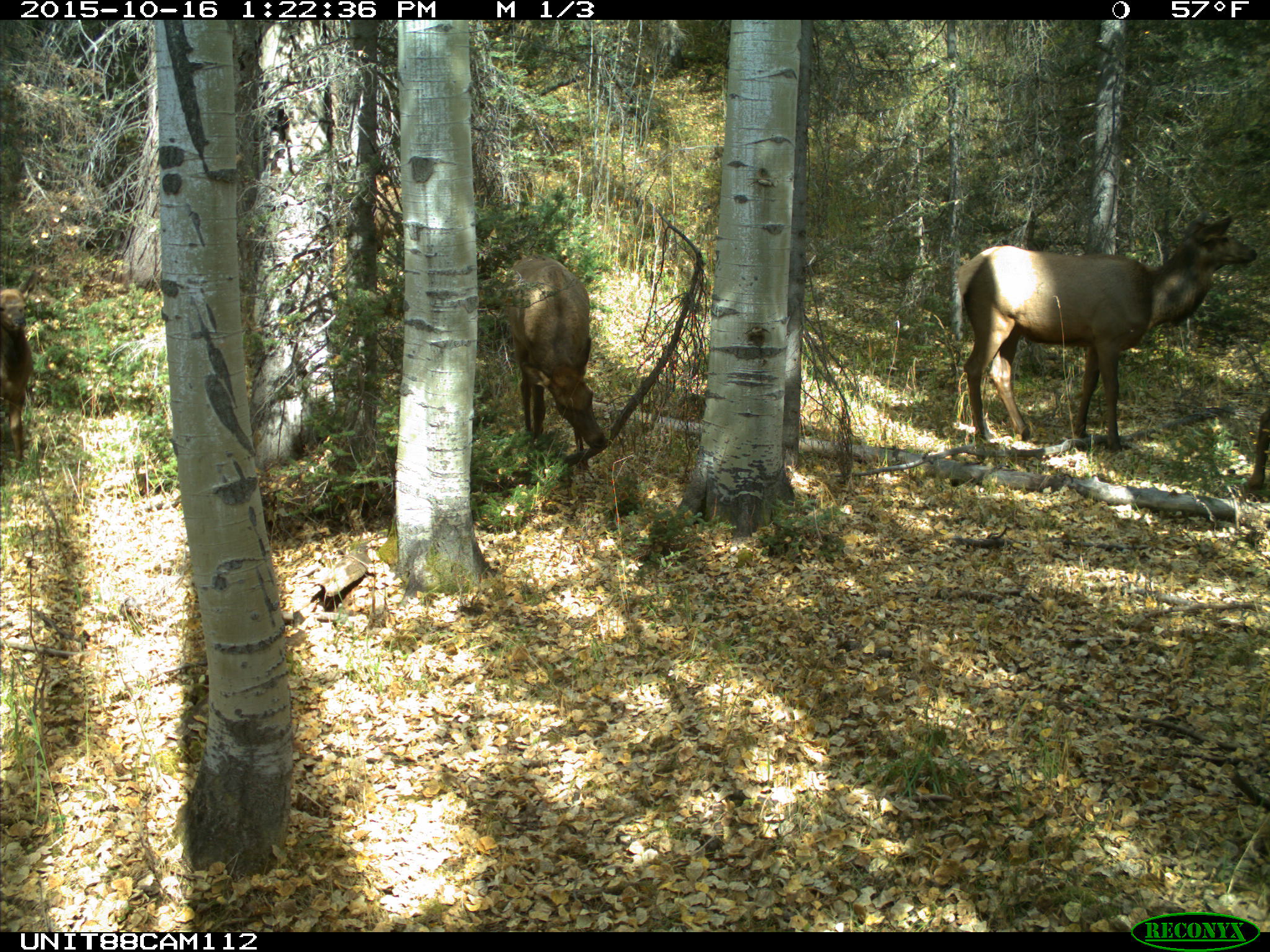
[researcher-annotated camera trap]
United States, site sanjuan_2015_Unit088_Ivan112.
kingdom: Animalia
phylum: Chordata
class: Mammalia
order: Artiodactyla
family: Cervidae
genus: Cervus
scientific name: Cervus elaphus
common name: red deer